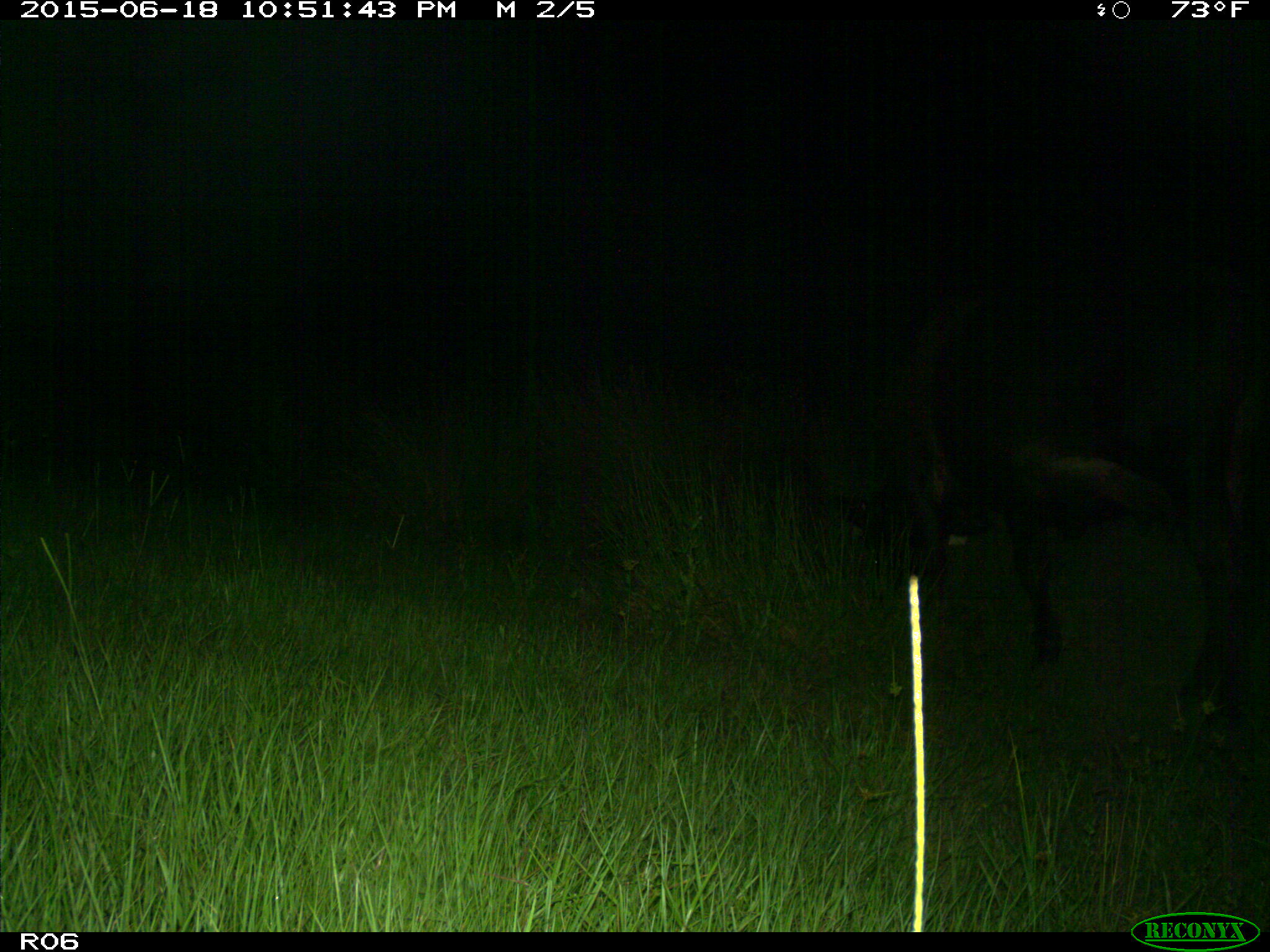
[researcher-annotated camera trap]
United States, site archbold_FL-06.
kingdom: Animalia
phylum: Chordata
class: Mammalia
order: Artiodactyla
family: Bovidae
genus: Bos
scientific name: Bos taurus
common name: domestic cow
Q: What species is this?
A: Bos taurus (domestic cow).